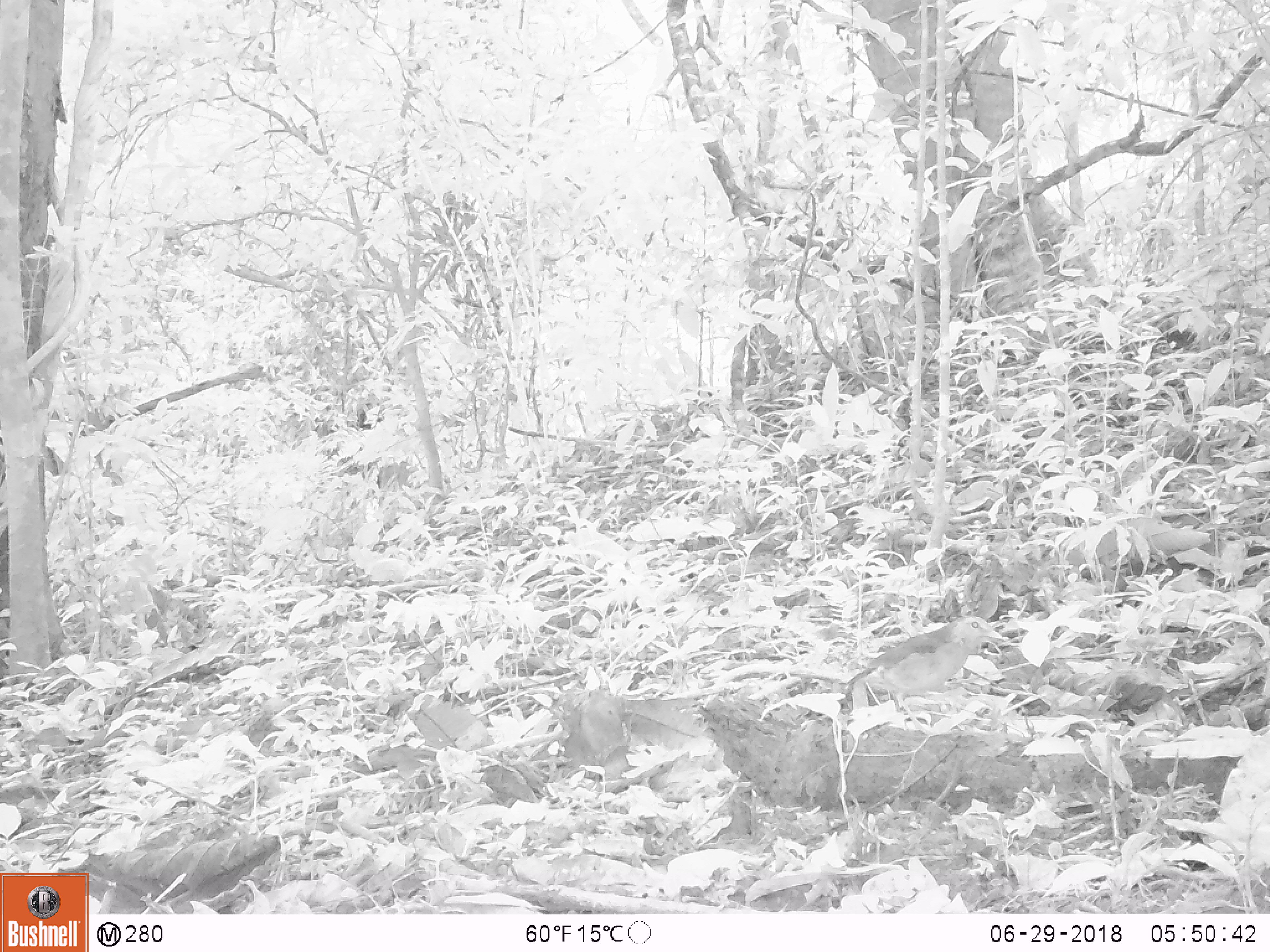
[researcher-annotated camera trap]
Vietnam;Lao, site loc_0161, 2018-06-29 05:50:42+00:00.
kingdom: Animalia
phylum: Chordata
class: Aves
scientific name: Aves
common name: bird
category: unidentified bird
Unidentified bird (bird) (Aves). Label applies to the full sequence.